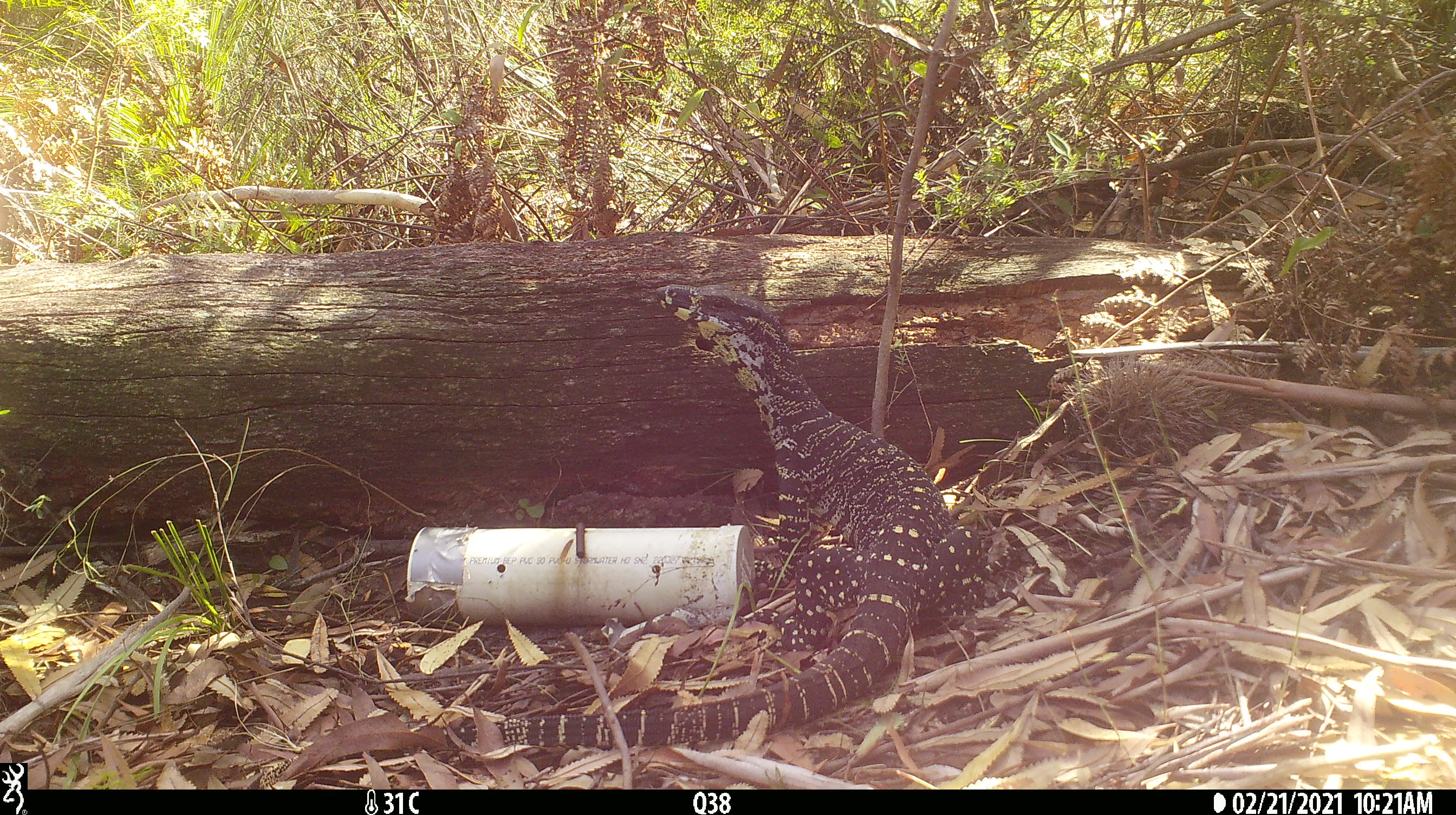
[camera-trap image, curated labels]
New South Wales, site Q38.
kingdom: Animalia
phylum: Chordata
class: Reptilia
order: Squamata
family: Varanidae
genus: Varanus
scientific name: Varanus varius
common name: lace monitor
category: goanna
Goanna (lace monitor) (Varanus varius).